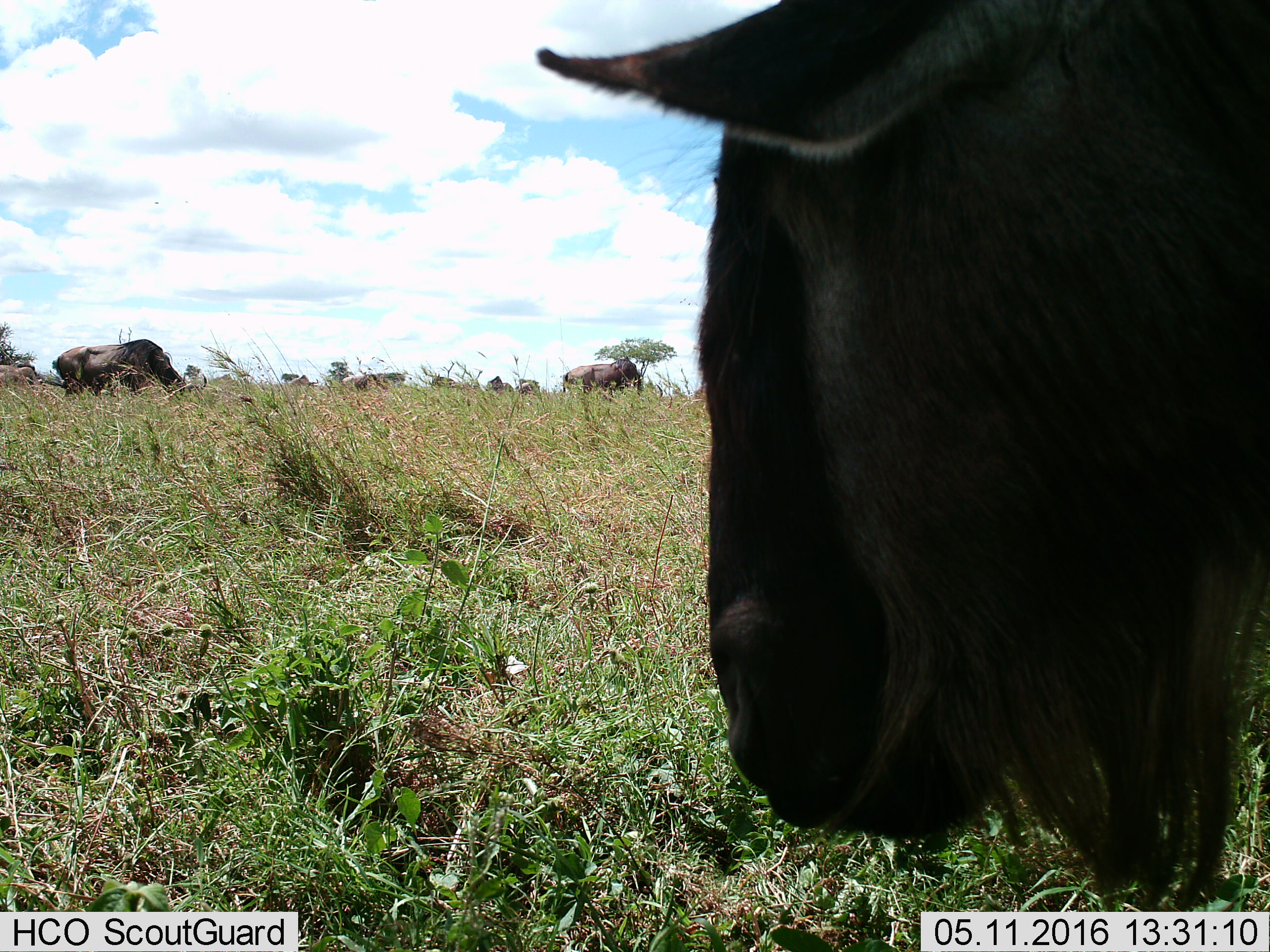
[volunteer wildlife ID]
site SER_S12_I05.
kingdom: Animalia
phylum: Chordata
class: Mammalia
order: Artiodactyla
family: Bovidae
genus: Connochaetes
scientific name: Connochaetes taurinus taurinus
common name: blue wildebeest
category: wildebeestblue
Wildebeestblue (blue wildebeest) (Connochaetes taurinus taurinus), count 10. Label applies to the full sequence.